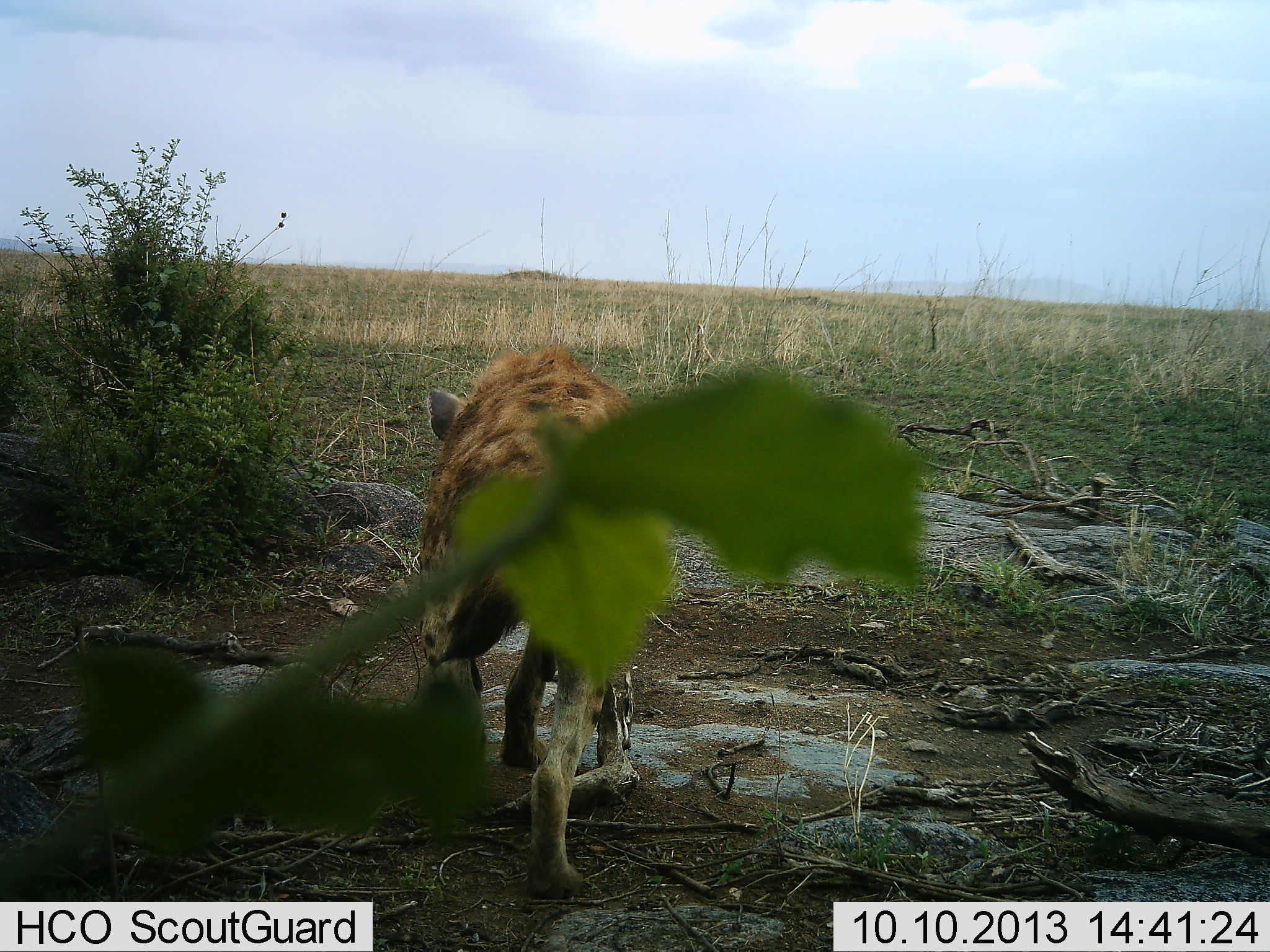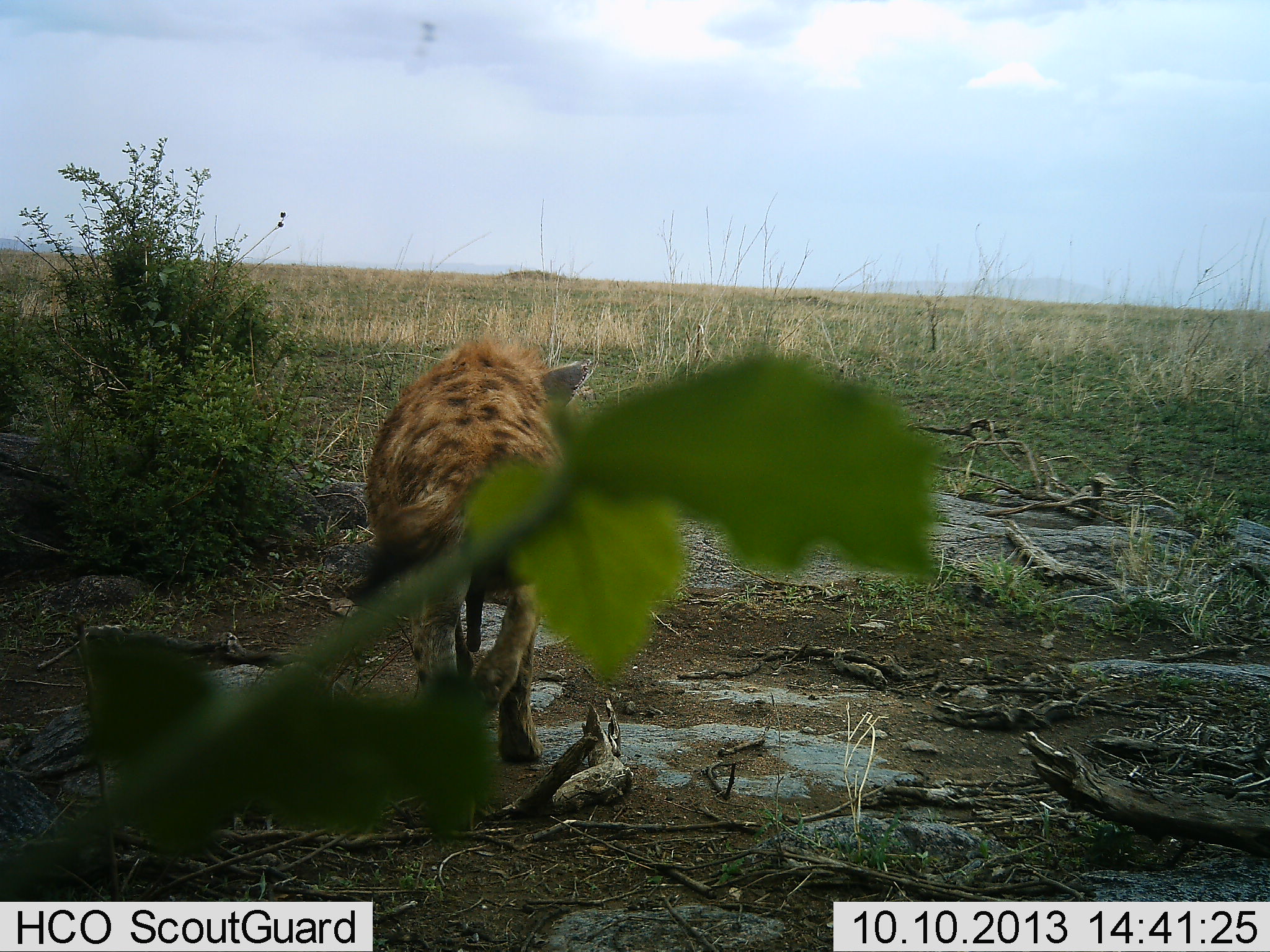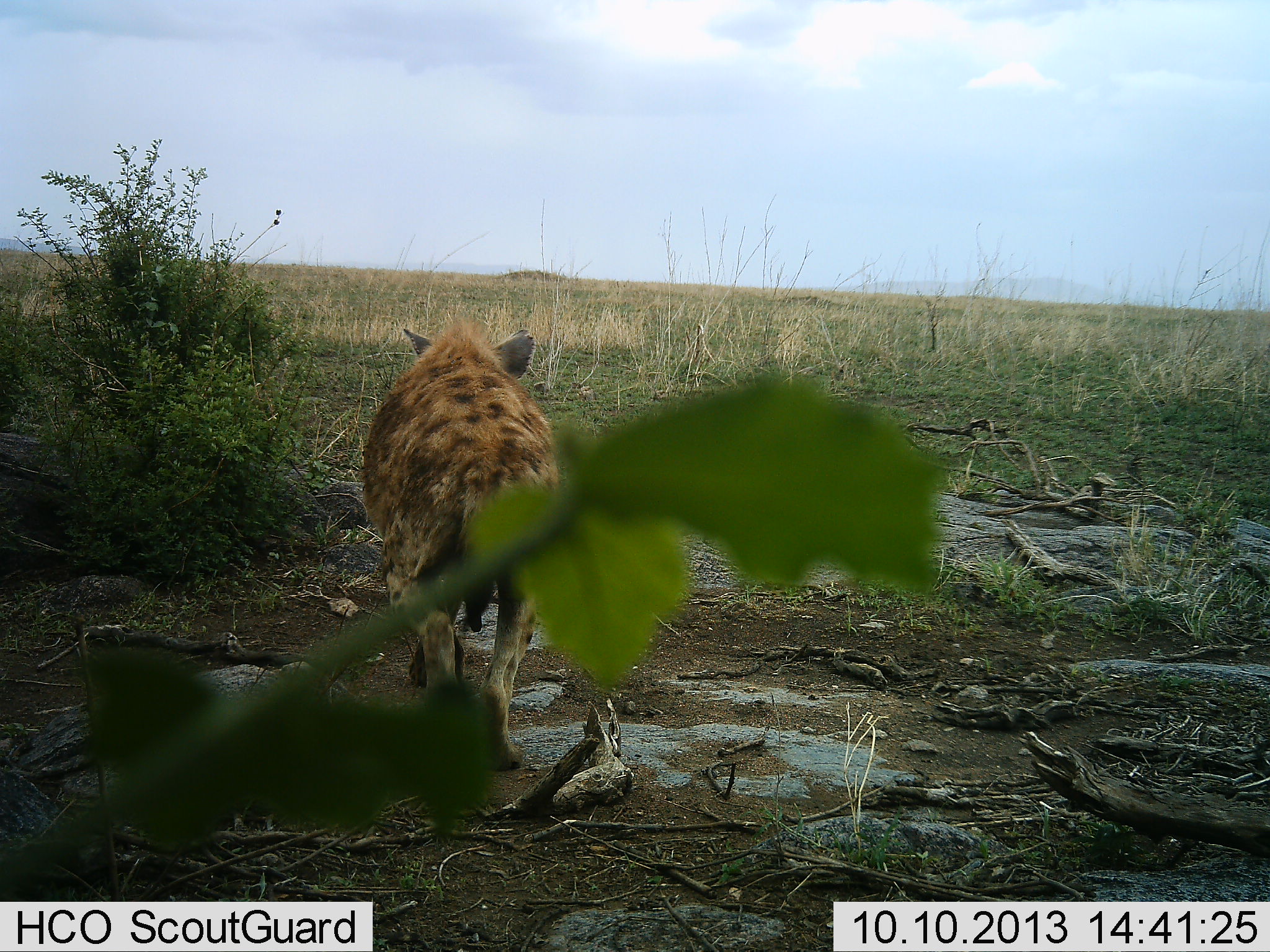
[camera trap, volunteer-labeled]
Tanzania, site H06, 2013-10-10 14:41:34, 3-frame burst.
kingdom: Animalia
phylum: Chordata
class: Mammalia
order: Carnivora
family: Hyaenidae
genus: Crocuta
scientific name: Crocuta crocuta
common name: spotted hyena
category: hyenaspotted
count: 1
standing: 19%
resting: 0%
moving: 84%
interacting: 0%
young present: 0%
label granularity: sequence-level